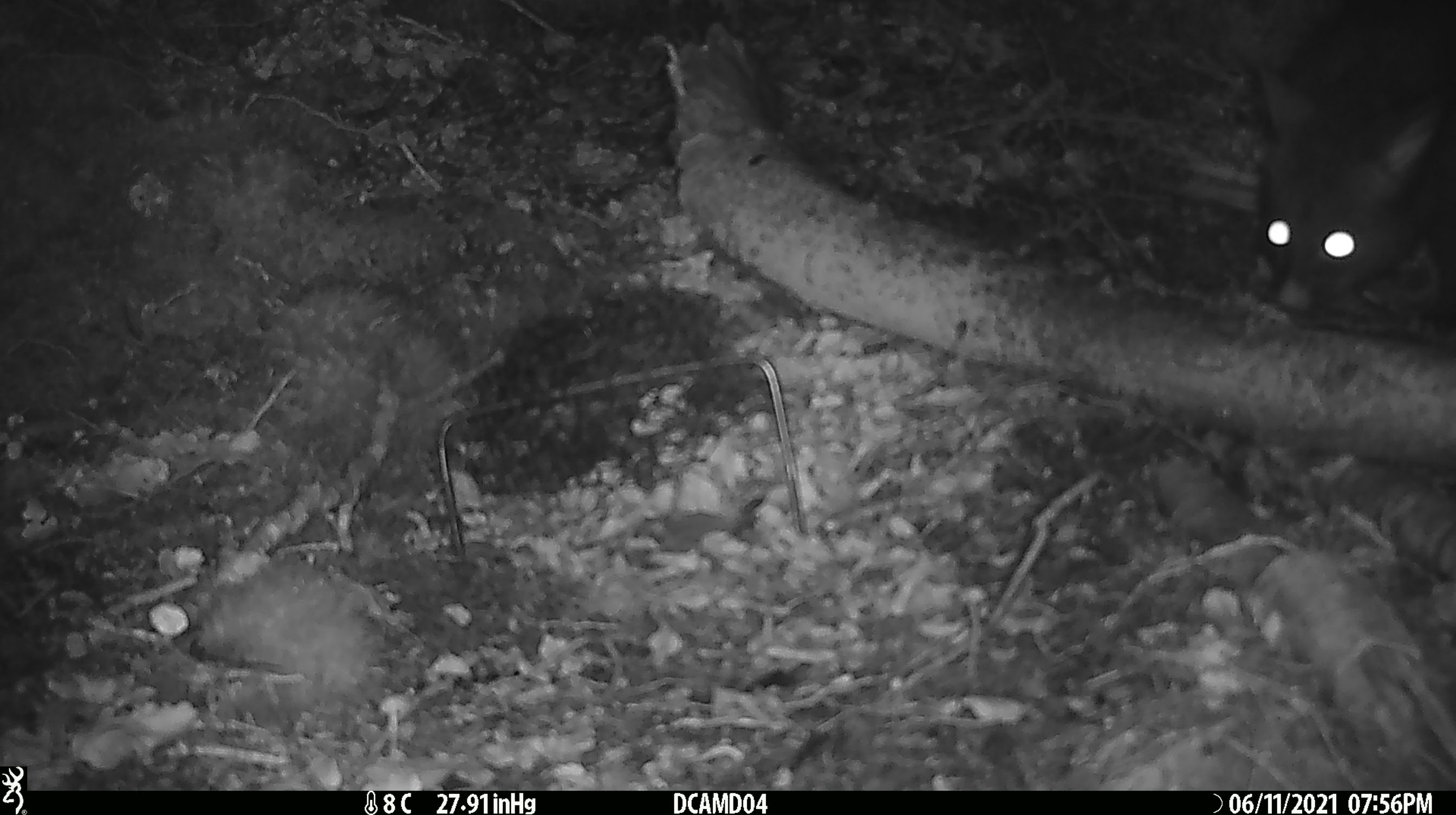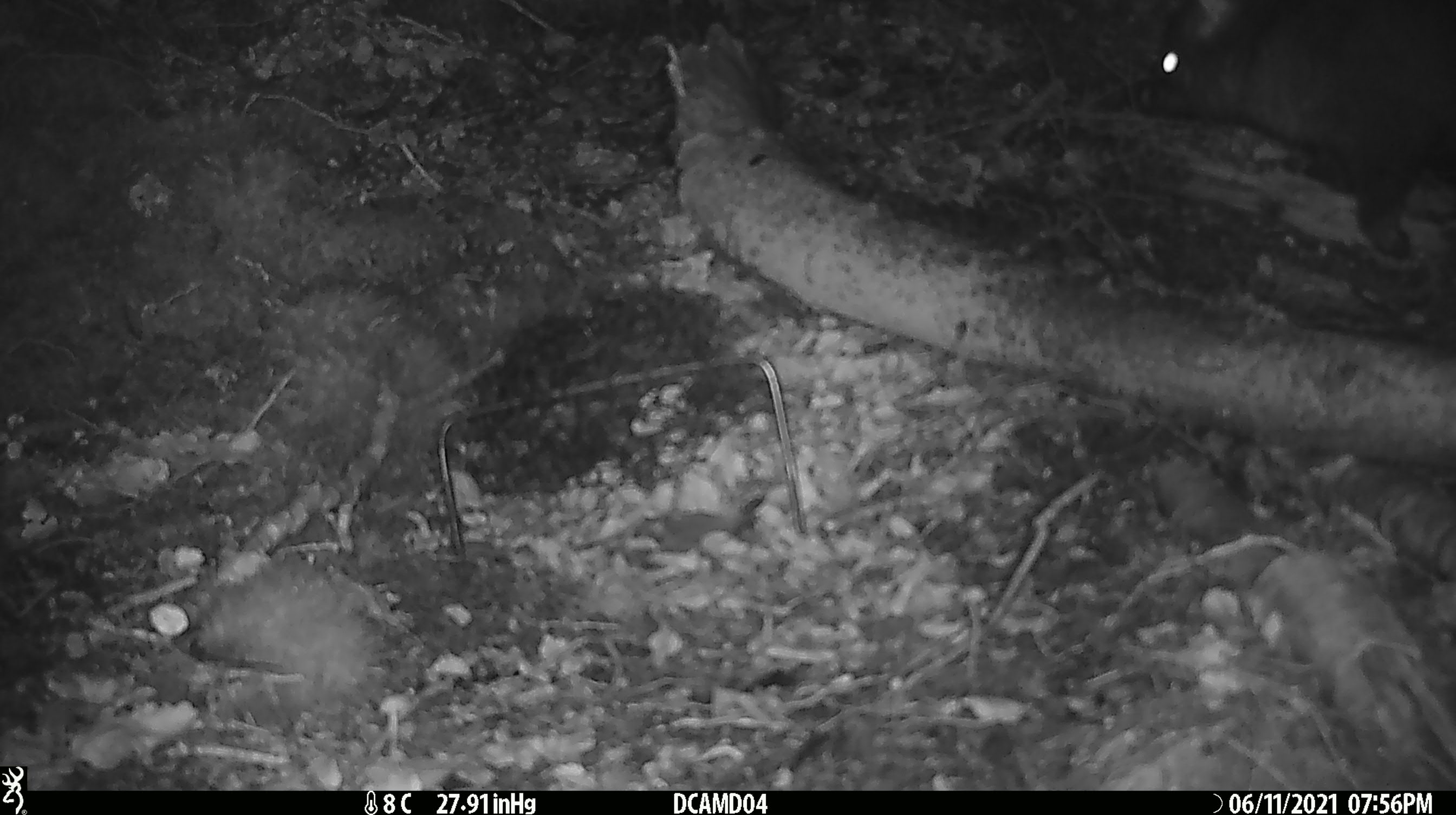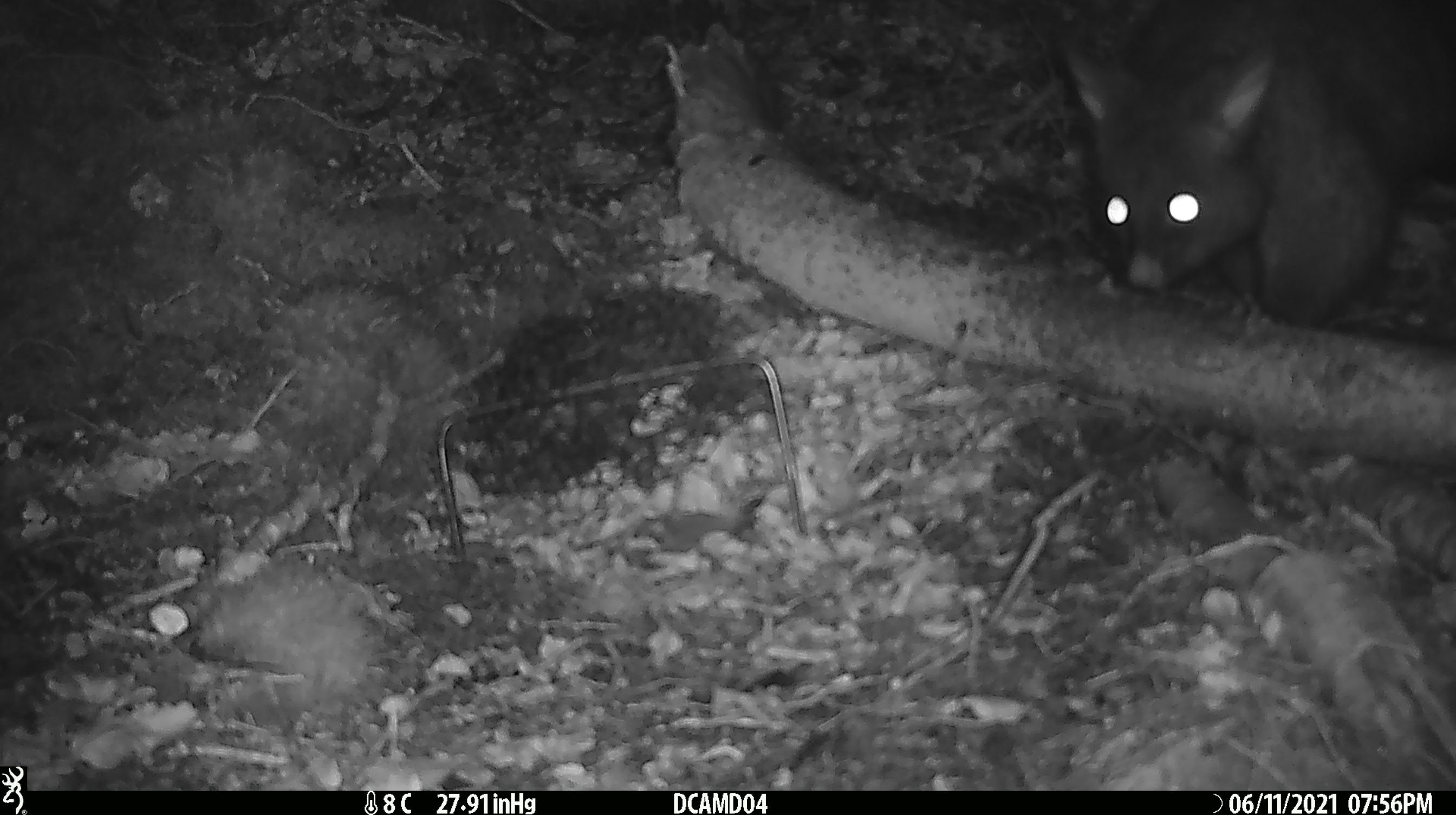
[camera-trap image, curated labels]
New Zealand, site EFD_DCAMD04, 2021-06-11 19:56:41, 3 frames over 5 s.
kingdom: Animalia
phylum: Chordata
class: Mammalia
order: Diprotodontia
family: Phalangeridae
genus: Trichosurus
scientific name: Trichosurus vulpecula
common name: common brushtail possum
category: possum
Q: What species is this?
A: Possum (common brushtail possum) (Trichosurus vulpecula).